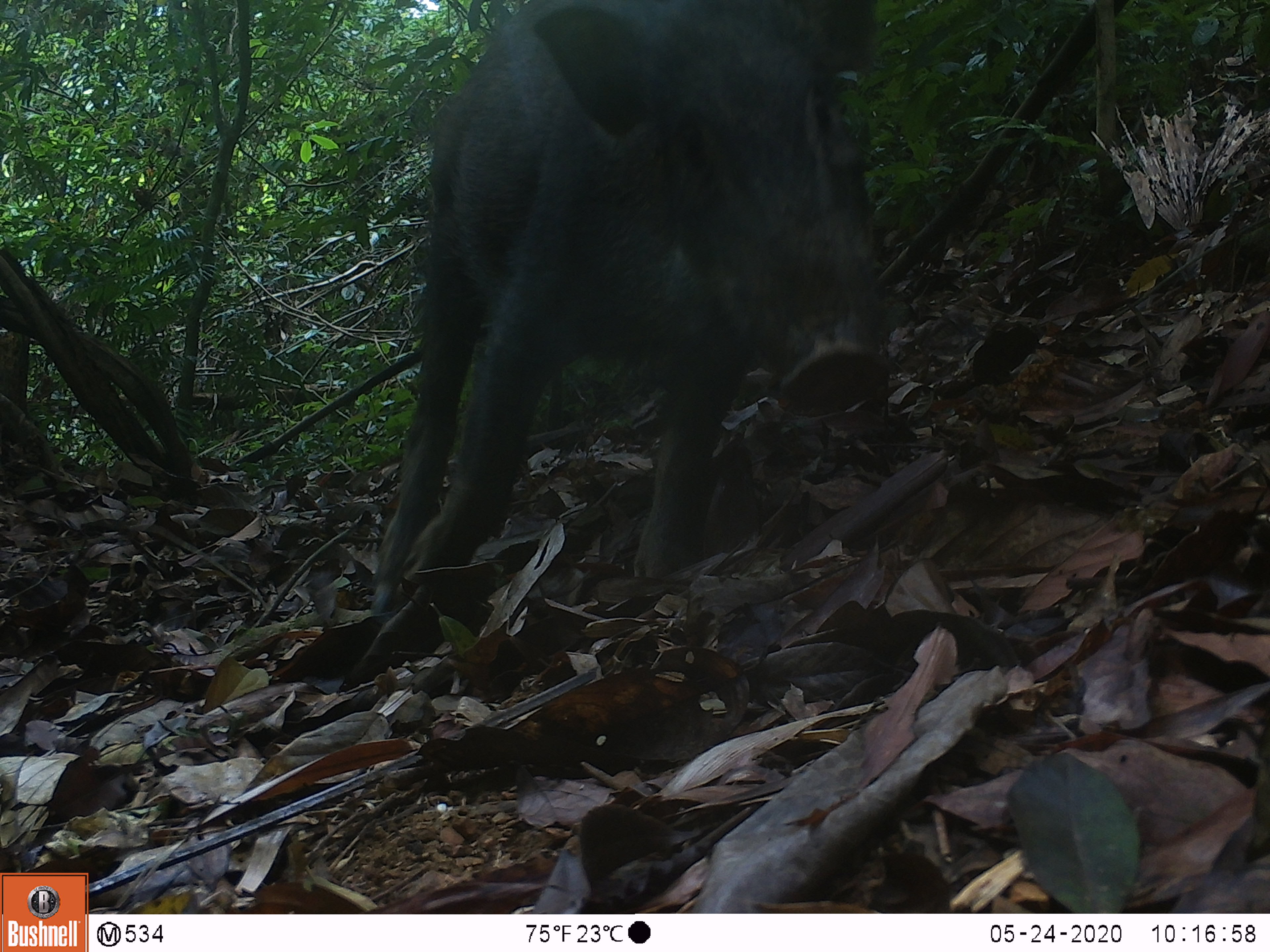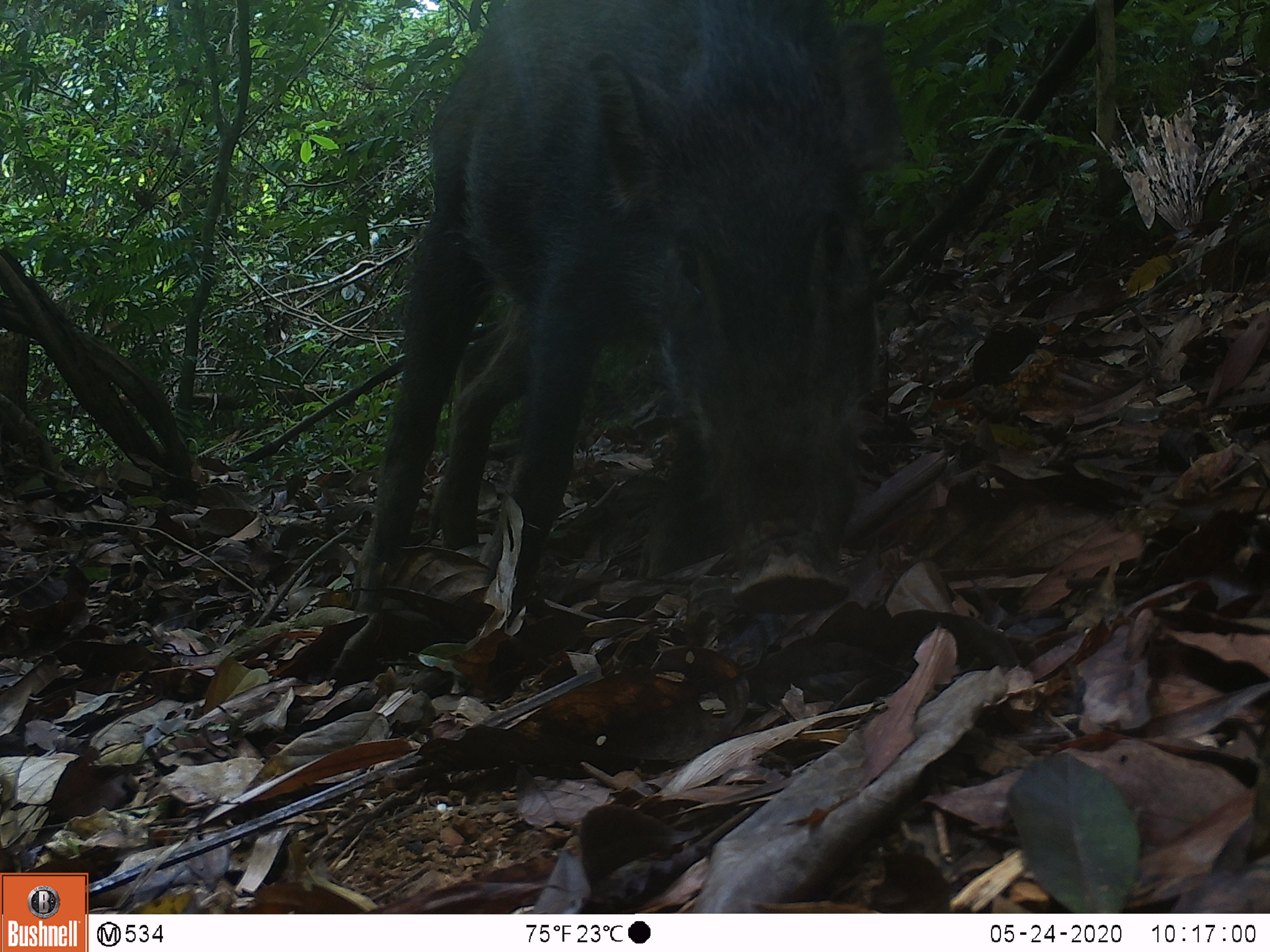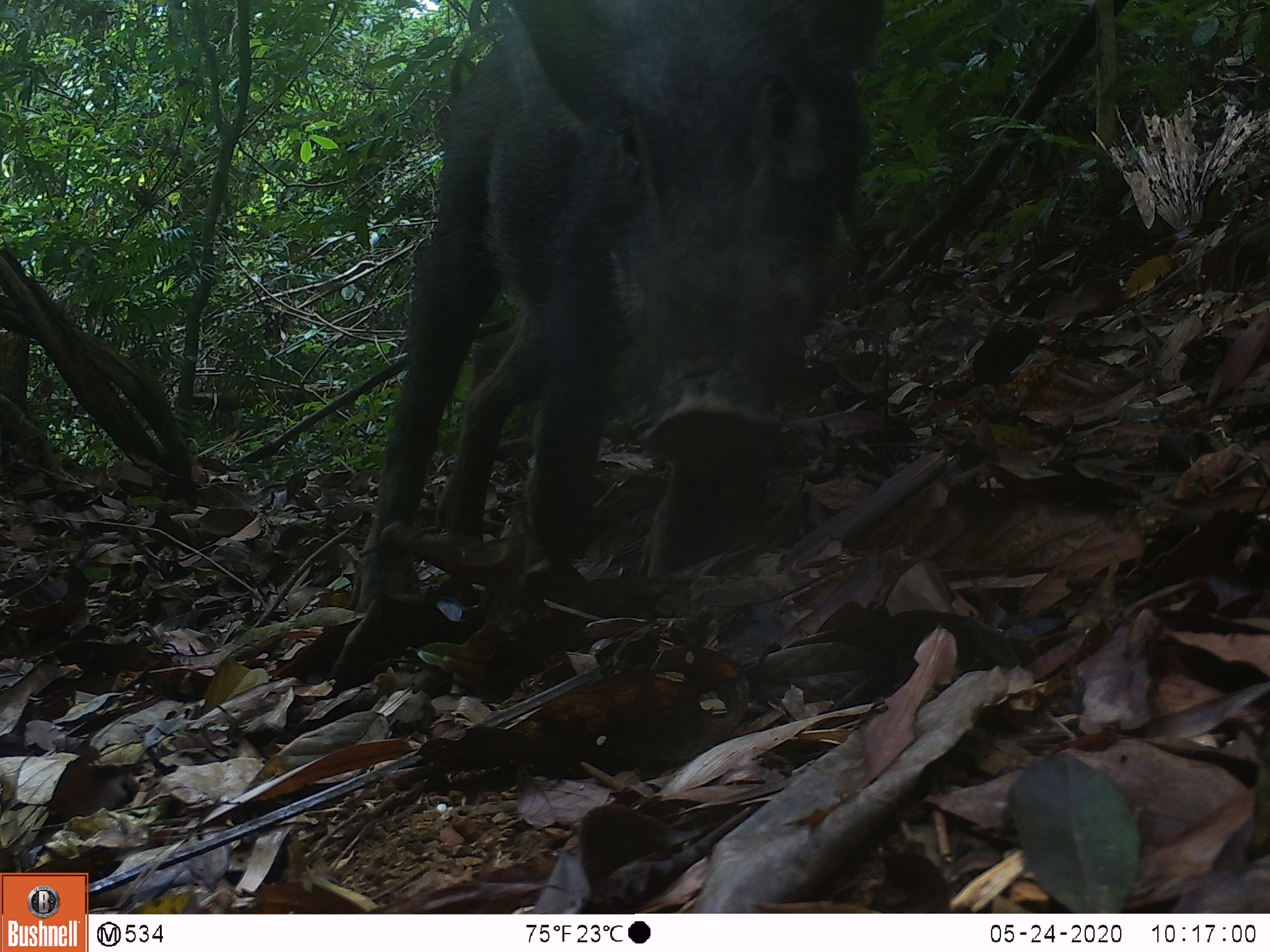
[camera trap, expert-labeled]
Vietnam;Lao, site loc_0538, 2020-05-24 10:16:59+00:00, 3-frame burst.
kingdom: Animalia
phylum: Chordata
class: Mammalia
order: Artiodactyla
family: Suidae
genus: Sus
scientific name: Sus scrofa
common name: eurasian wild pig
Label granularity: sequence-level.